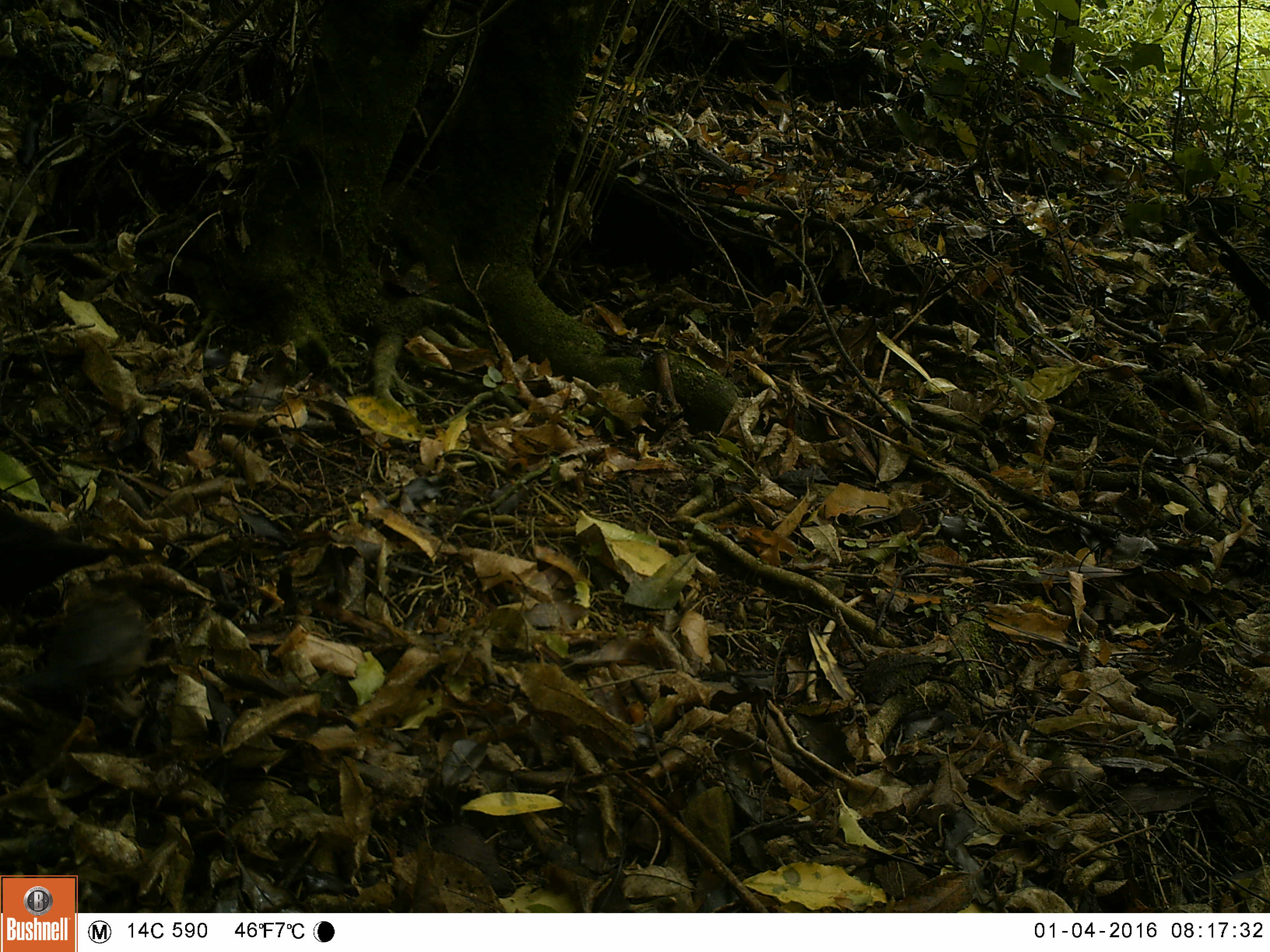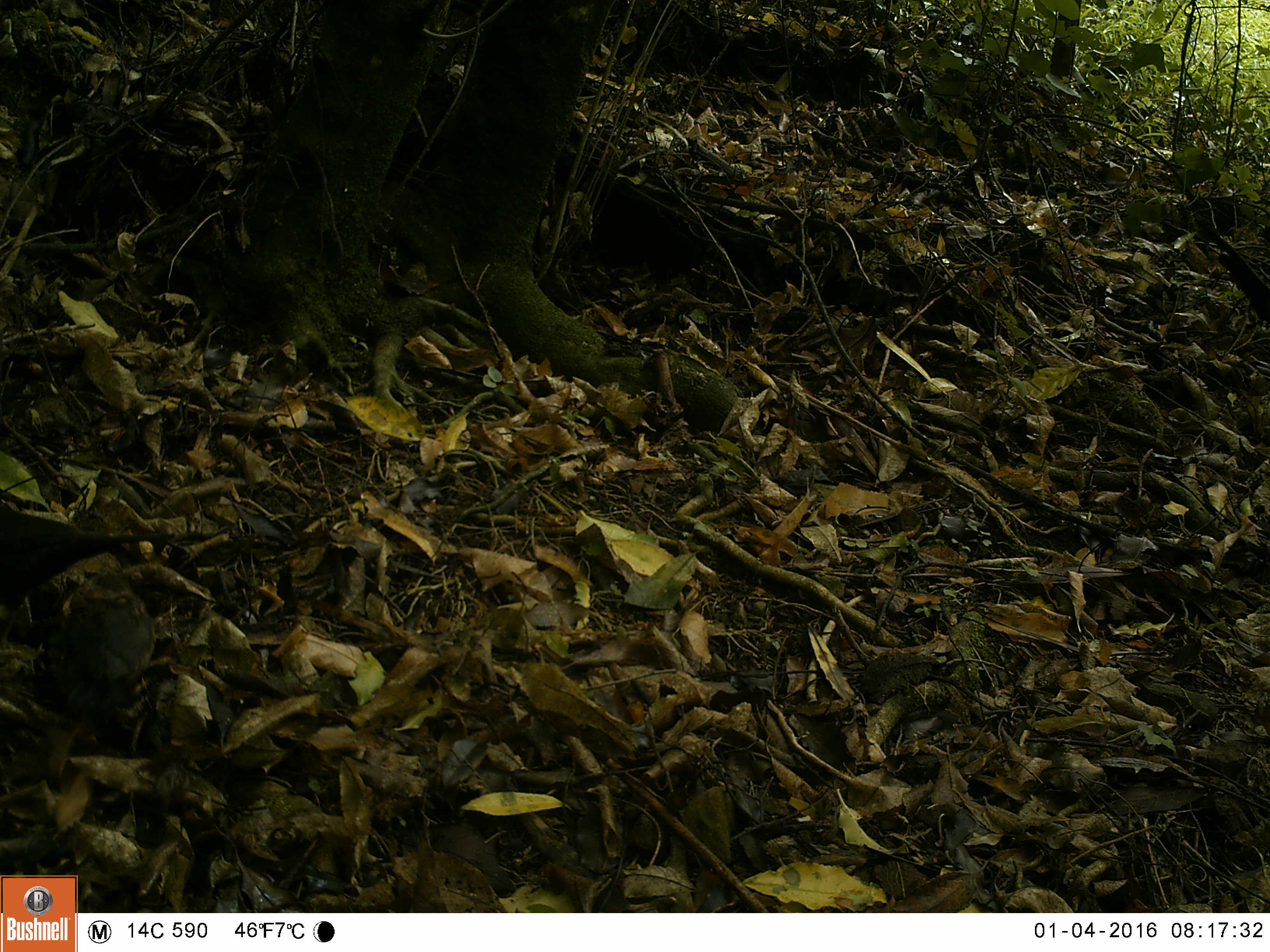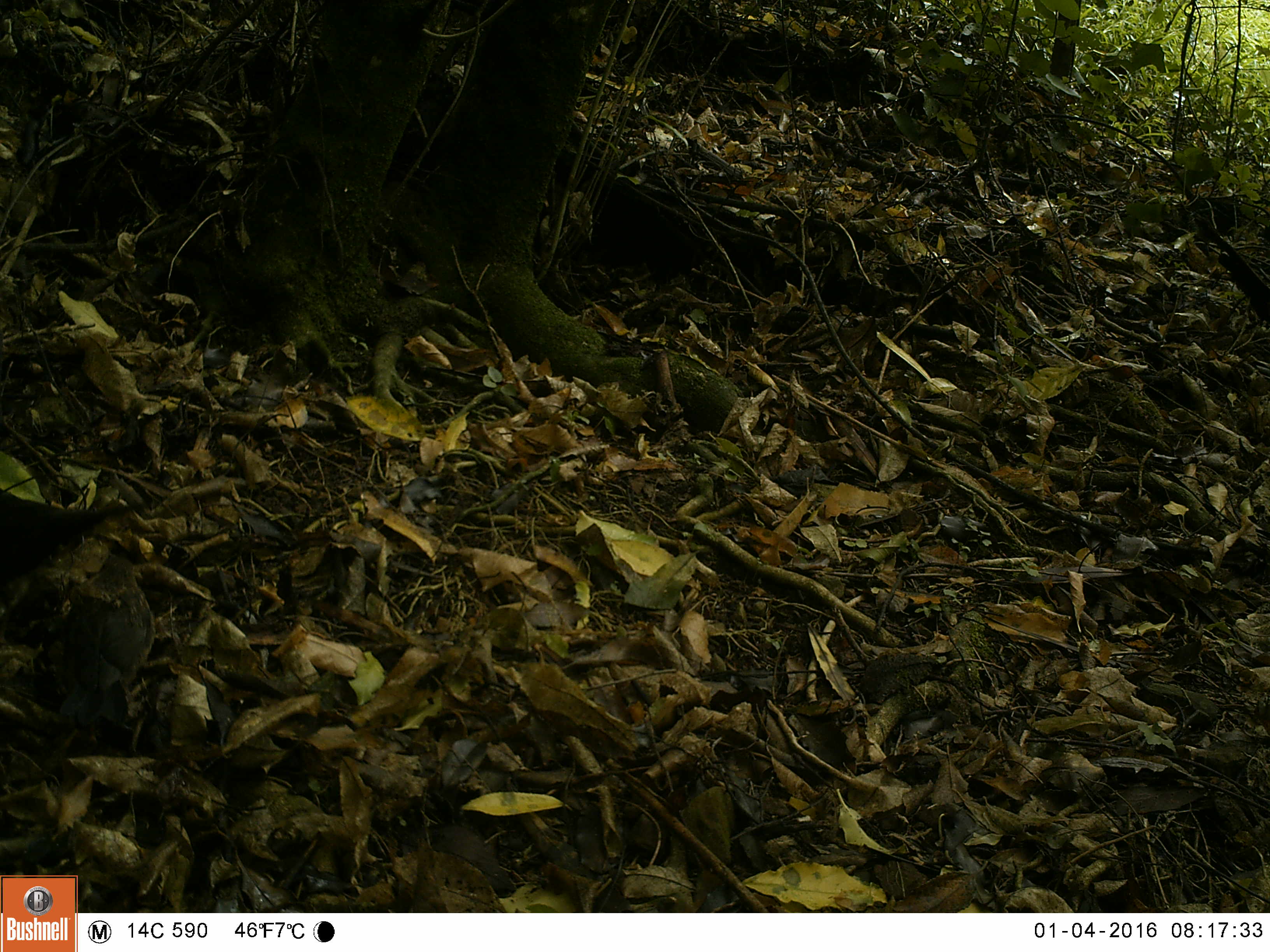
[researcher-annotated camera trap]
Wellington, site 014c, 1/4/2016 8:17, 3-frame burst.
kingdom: Animalia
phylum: Chordata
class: Aves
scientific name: Aves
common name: bird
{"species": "bird (Aves)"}